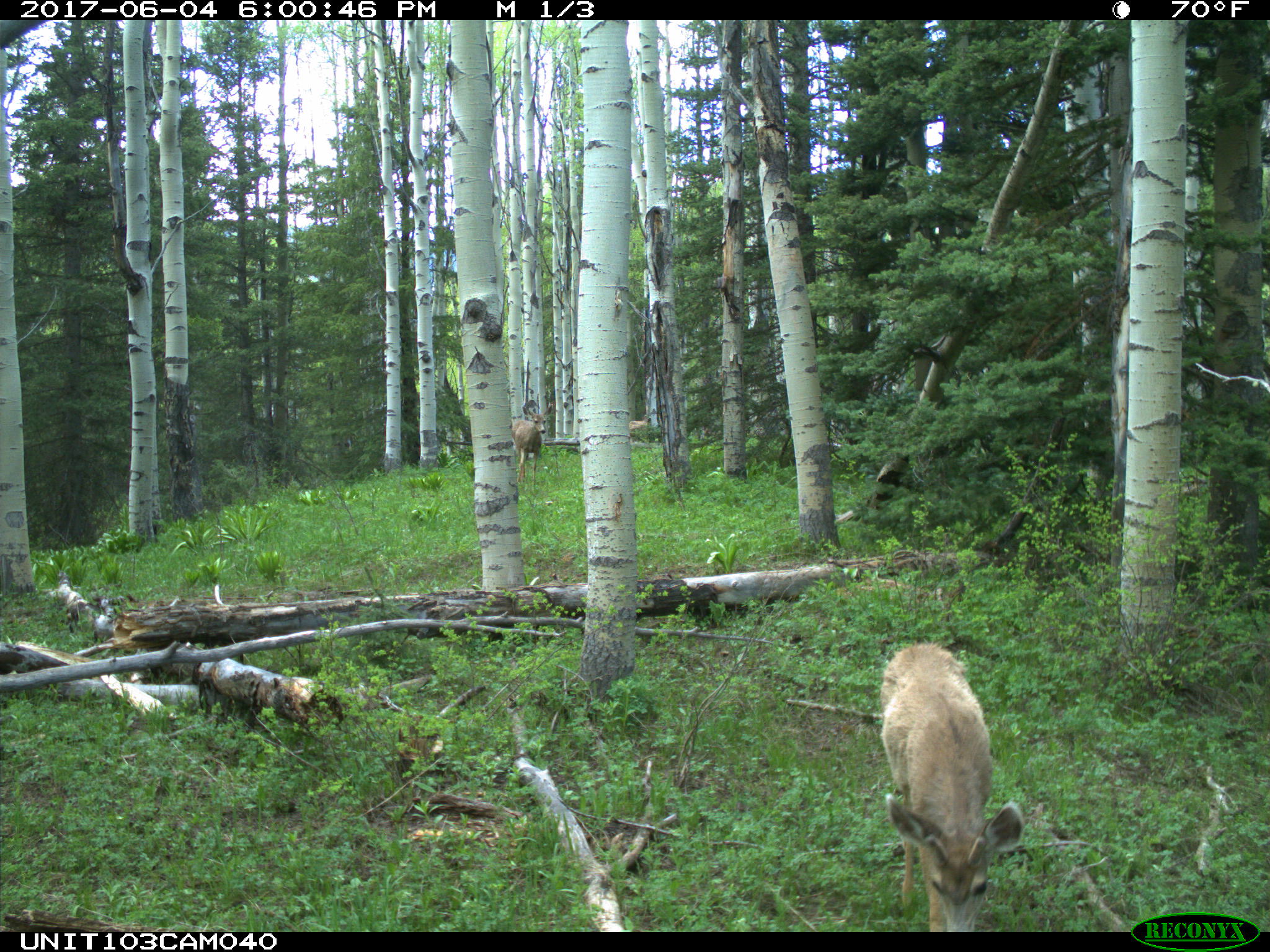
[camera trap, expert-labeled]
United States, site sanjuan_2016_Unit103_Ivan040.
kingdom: Animalia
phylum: Chordata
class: Mammalia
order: Artiodactyla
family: Cervidae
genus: Odocoileus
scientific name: Odocoileus hemionus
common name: mule deer